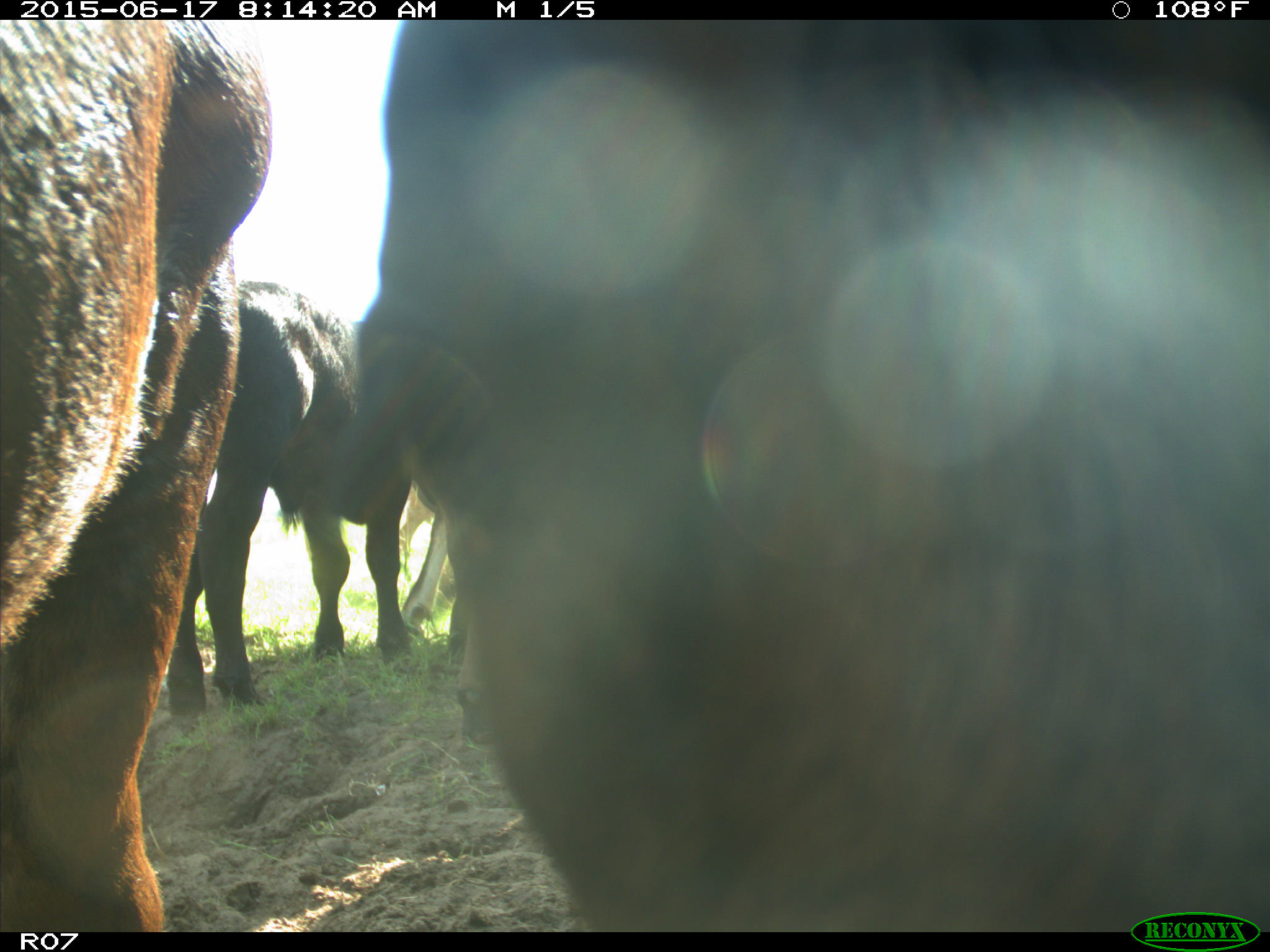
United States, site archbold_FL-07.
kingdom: Animalia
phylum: Chordata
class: Mammalia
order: Artiodactyla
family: Bovidae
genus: Bos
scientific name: Bos taurus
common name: domestic cow